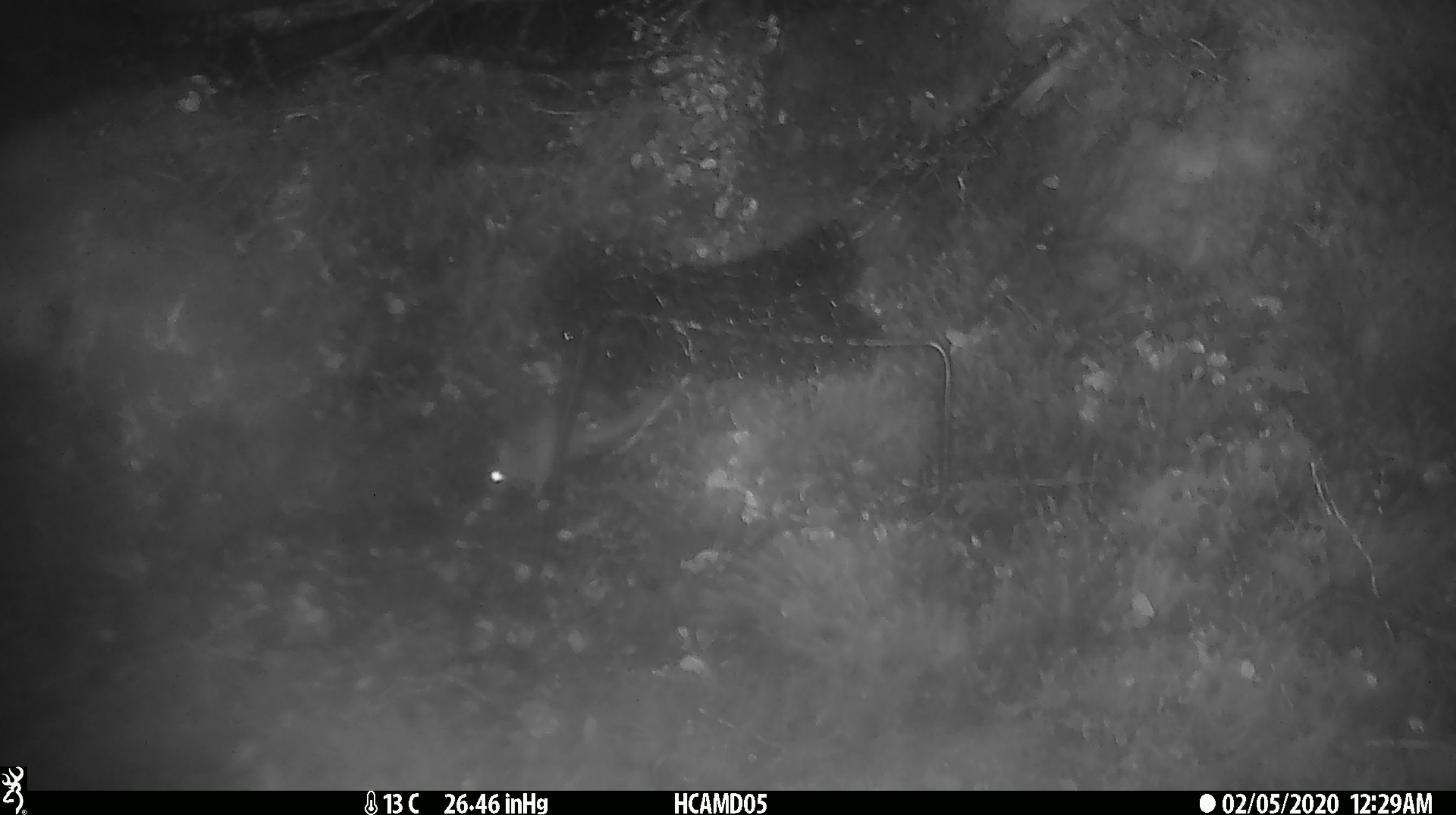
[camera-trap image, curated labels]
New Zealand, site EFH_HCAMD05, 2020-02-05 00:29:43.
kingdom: Animalia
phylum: Chordata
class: Mammalia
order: Rodentia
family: Muridae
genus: Mus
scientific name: Mus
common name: mouse